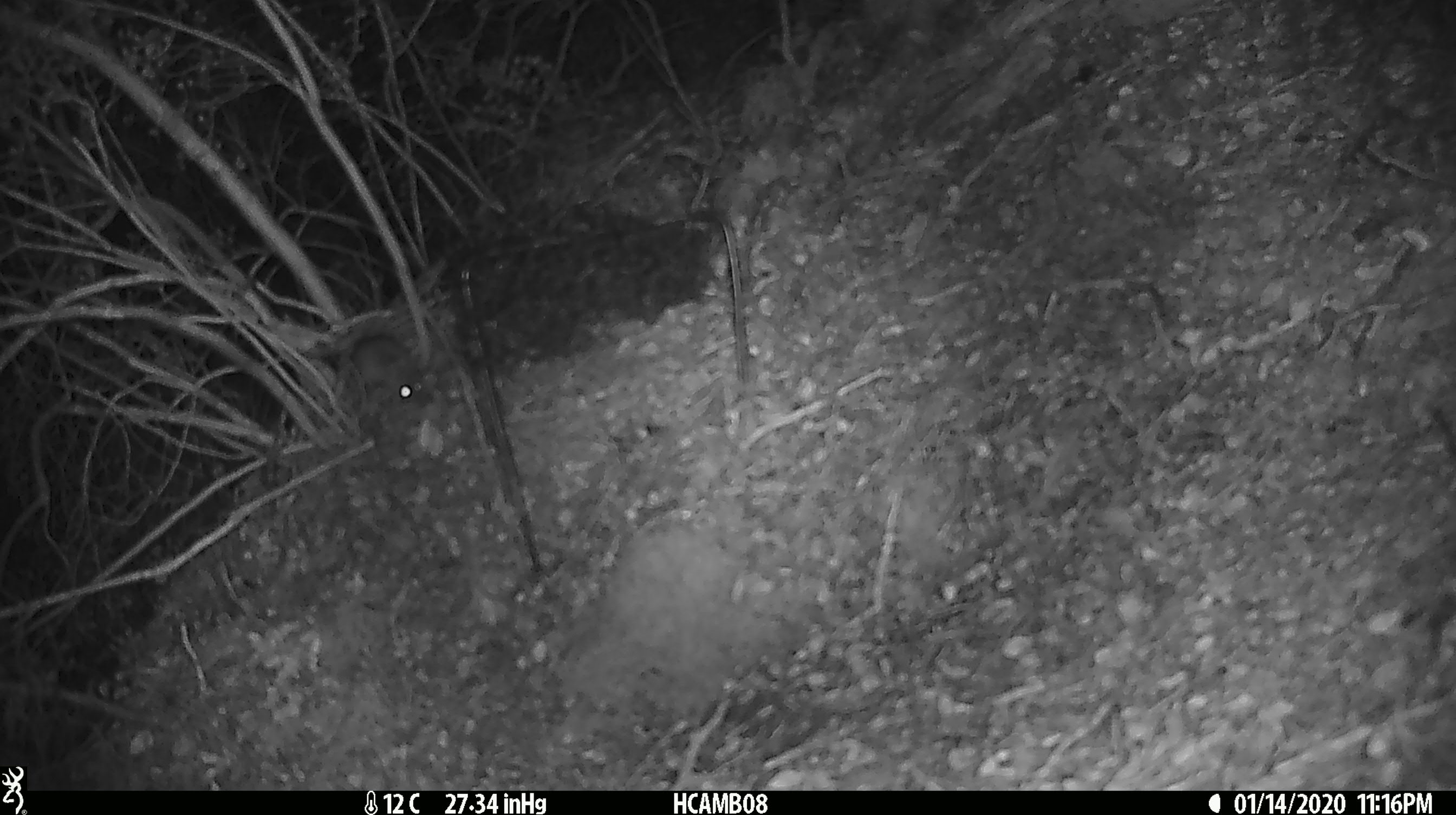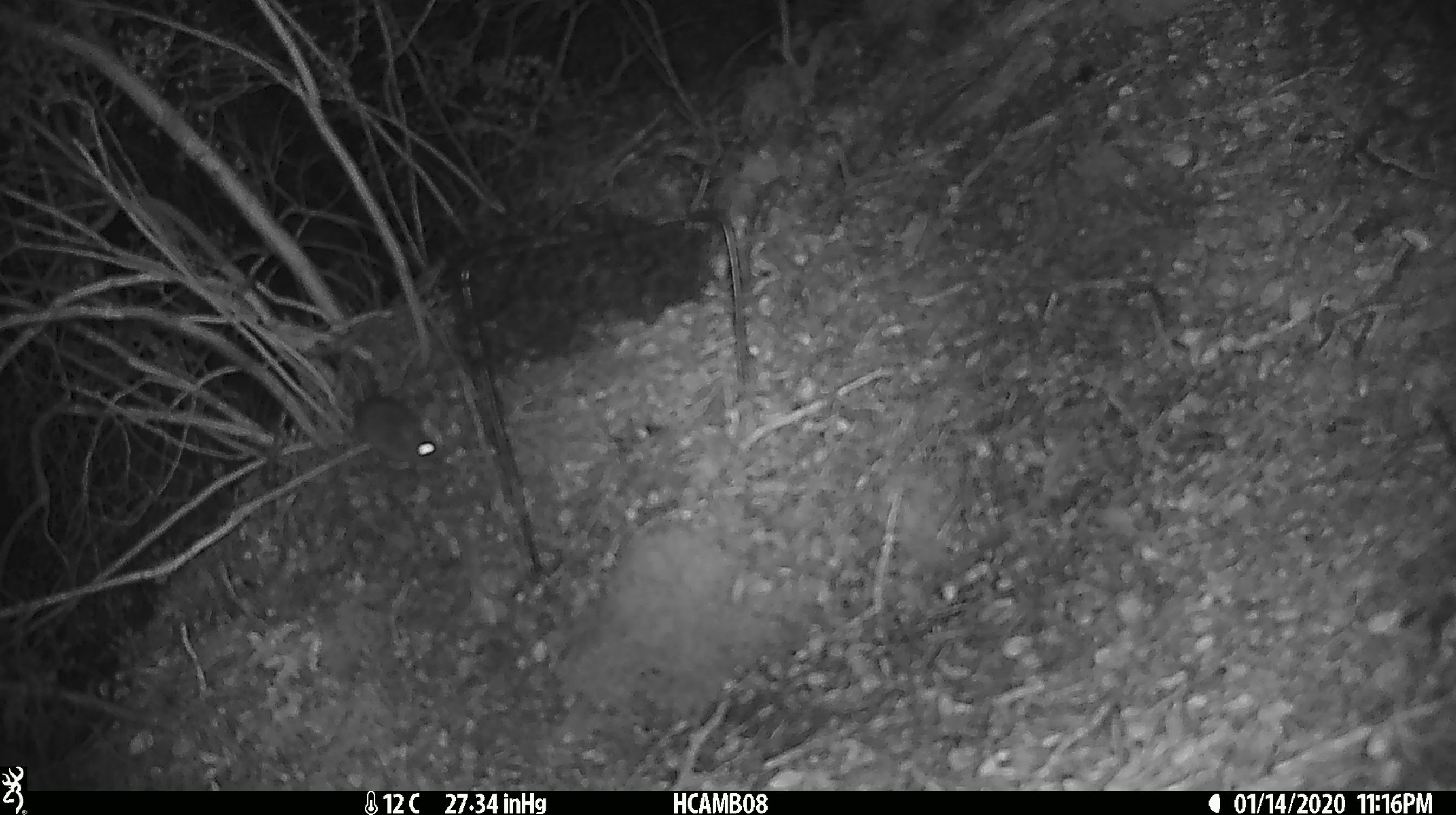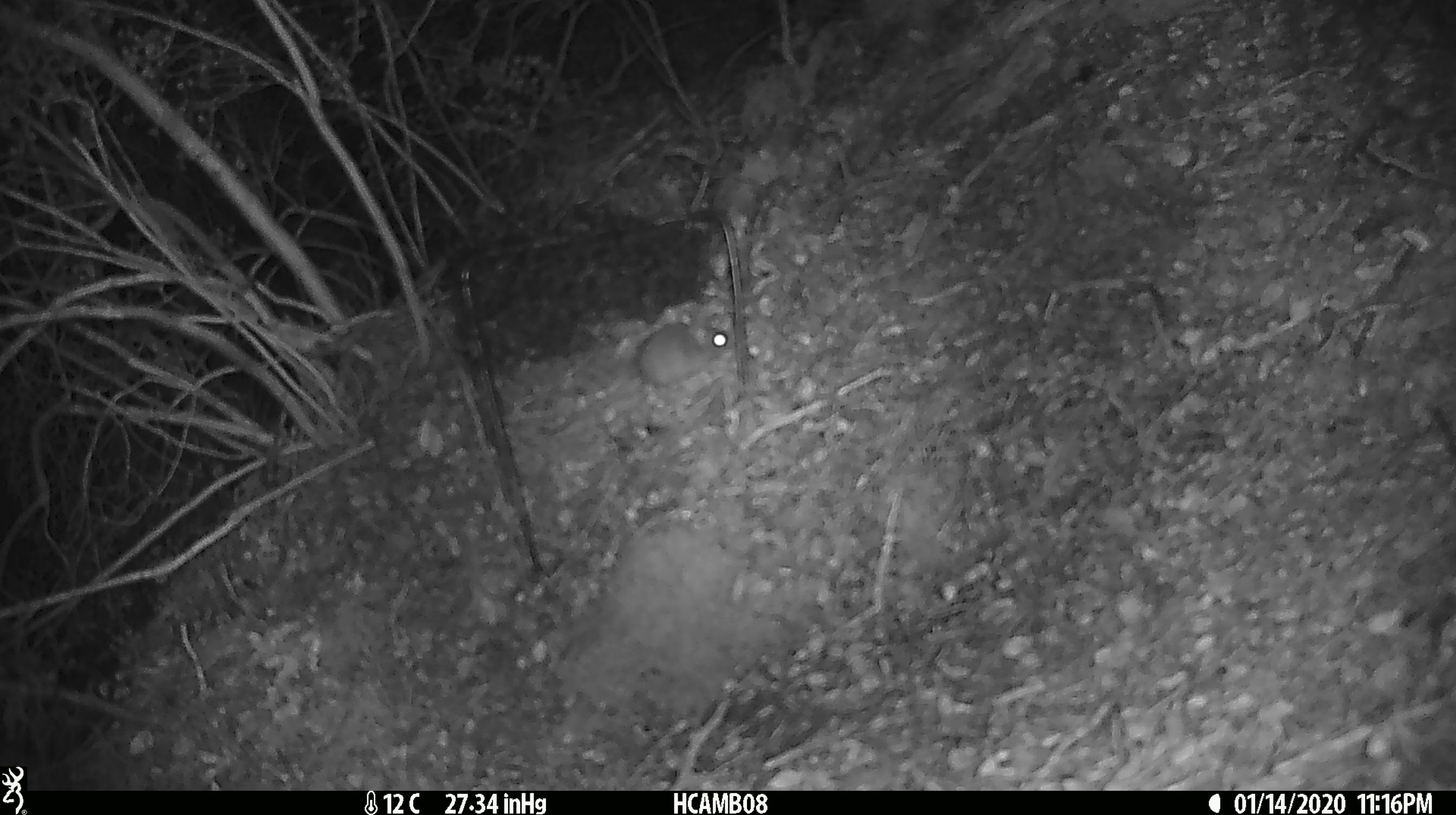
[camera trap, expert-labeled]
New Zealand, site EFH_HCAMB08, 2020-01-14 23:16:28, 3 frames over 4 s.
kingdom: Animalia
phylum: Chordata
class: Mammalia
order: Rodentia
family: Muridae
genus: Mus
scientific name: Mus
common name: mouse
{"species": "mouse (Mus)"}